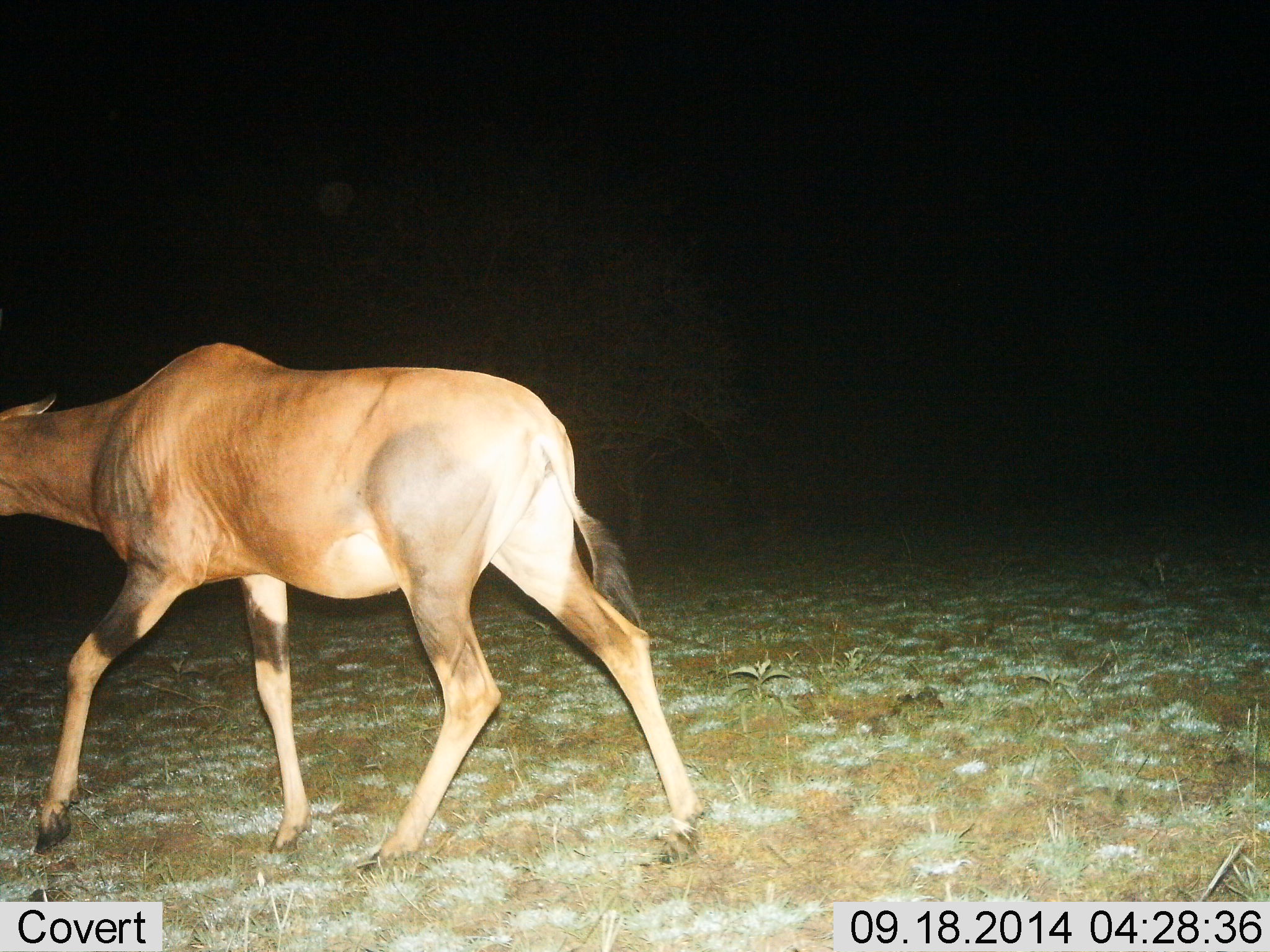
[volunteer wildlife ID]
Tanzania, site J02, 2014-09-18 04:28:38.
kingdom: Animalia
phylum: Chordata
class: Mammalia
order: Artiodactyla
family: Bovidae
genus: Damaliscus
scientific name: Damaliscus lunatus jimela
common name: topi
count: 1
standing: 10%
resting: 0%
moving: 90%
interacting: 0%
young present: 0%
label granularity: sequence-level